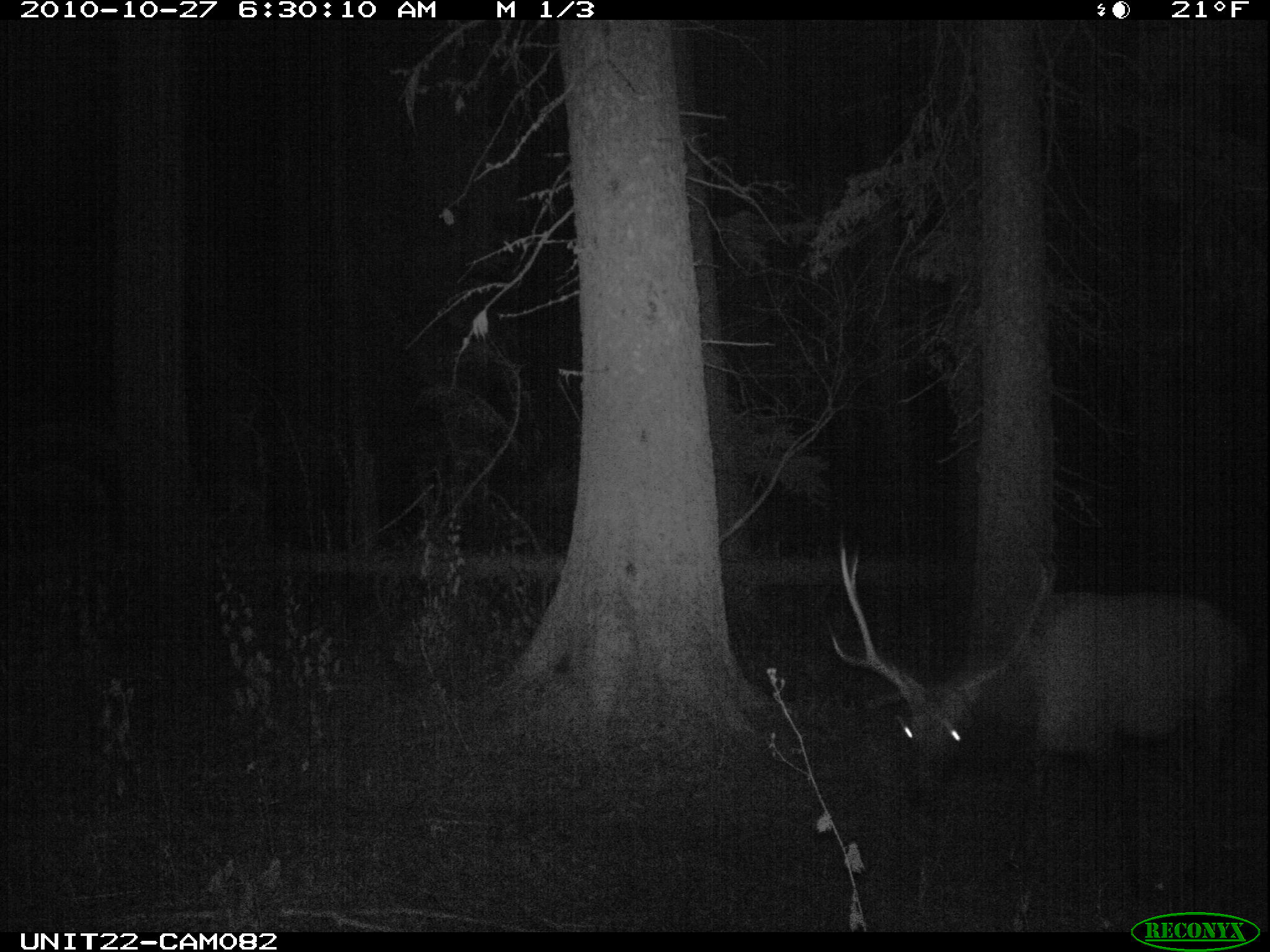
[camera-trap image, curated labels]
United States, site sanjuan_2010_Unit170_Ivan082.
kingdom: Animalia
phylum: Chordata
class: Mammalia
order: Artiodactyla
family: Cervidae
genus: Cervus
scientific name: Cervus elaphus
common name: red deer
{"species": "Cervus elaphus (red deer)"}